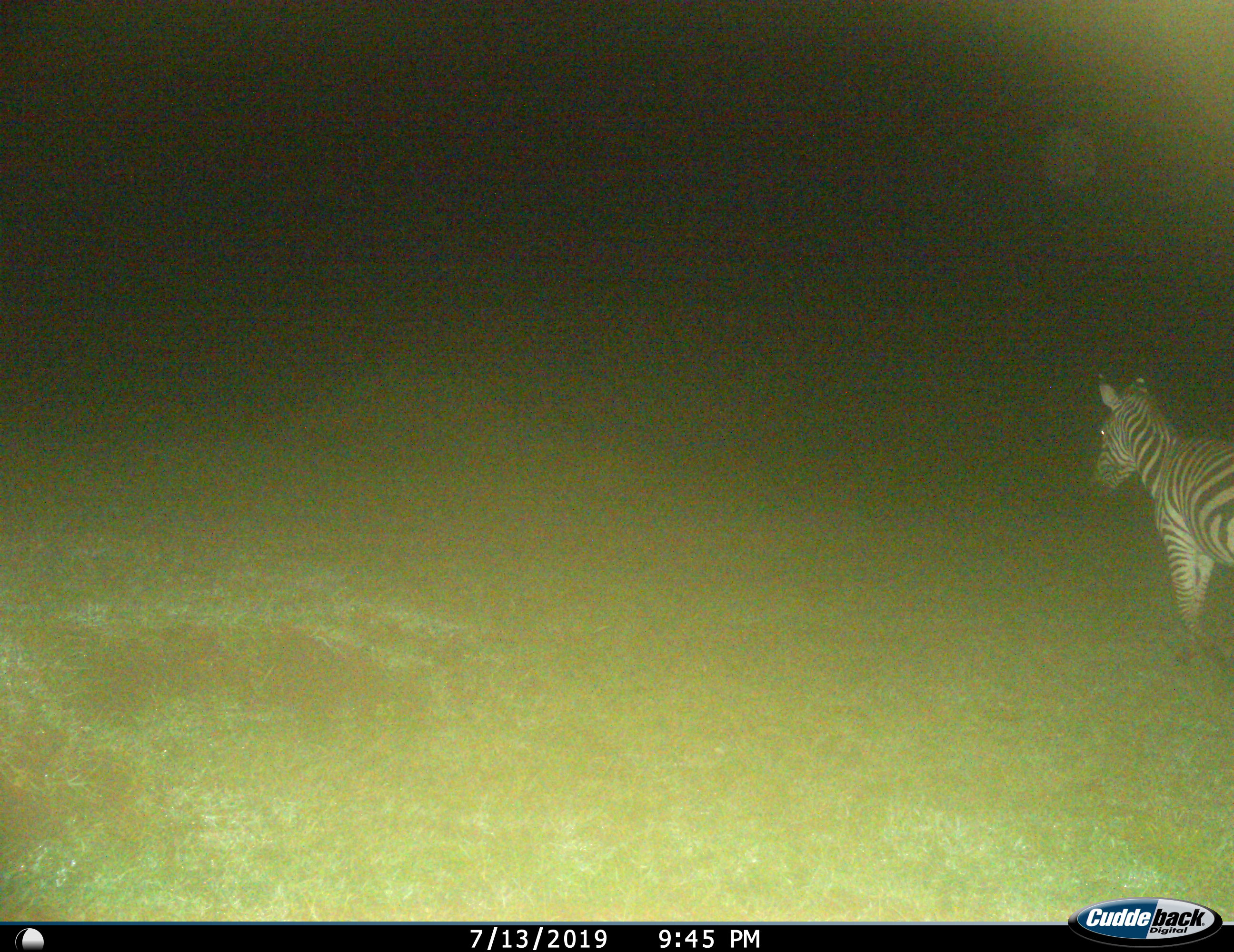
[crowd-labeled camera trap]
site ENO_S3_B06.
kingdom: Animalia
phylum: Chordata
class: Mammalia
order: Perissodactyla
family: Equidae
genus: Equus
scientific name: Equus quagga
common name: plains zebra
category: zebraplains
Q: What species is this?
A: Zebraplains (plains zebra) (Equus quagga).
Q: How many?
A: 1.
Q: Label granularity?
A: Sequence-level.